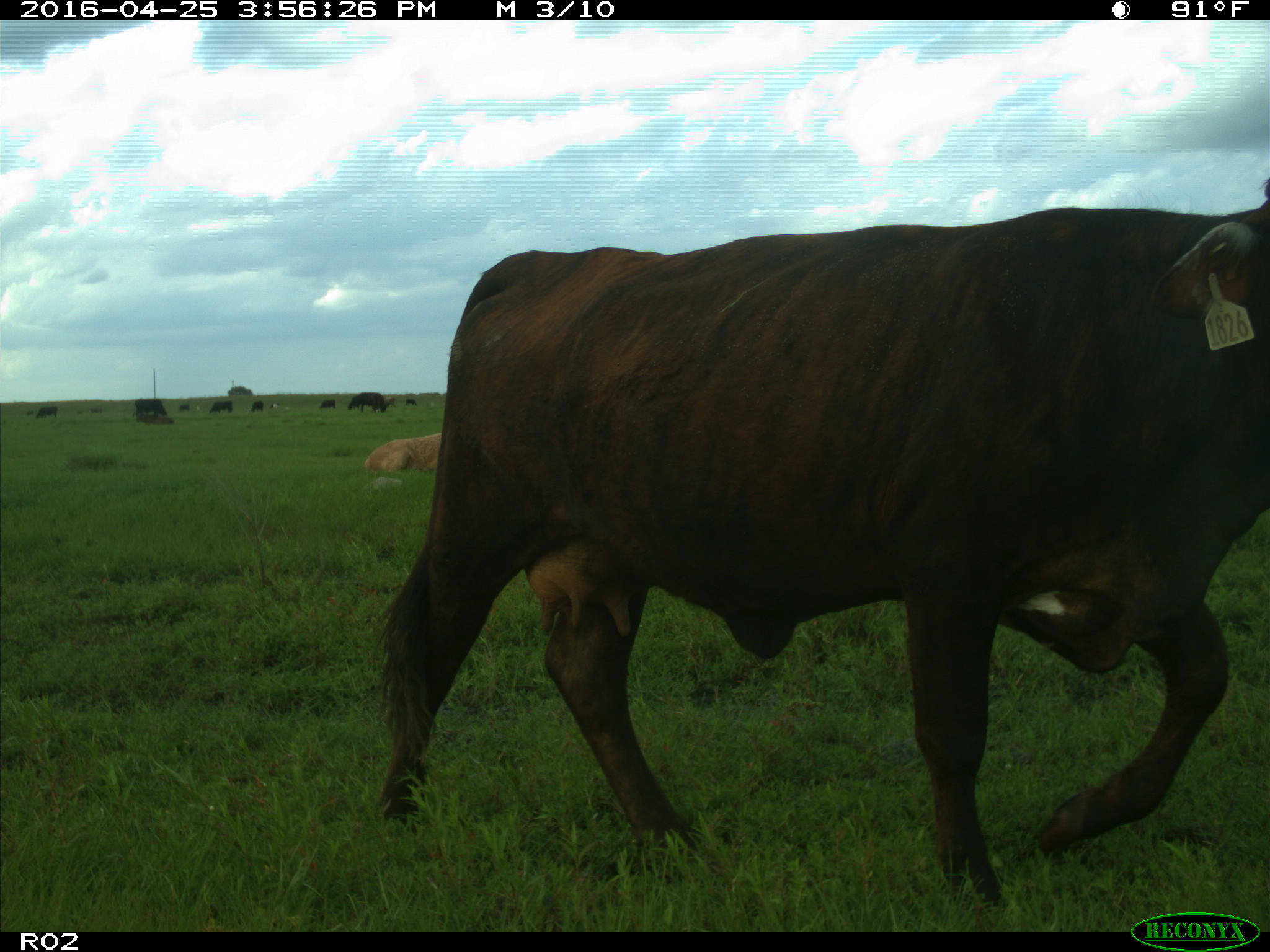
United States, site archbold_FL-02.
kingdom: Animalia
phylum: Chordata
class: Mammalia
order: Artiodactyla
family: Bovidae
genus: Bos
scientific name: Bos taurus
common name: domestic cow